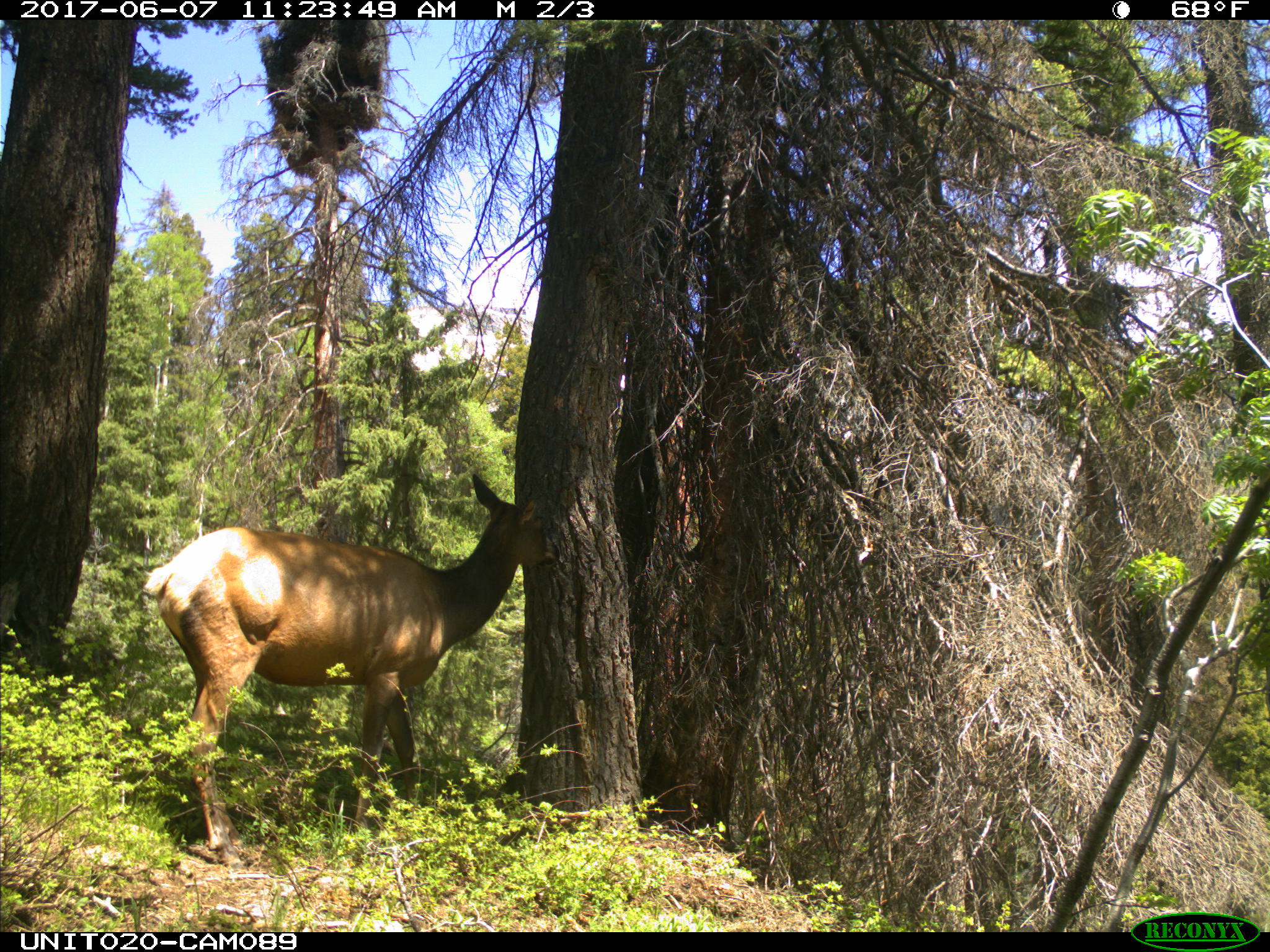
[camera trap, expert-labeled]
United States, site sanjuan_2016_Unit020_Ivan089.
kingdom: Animalia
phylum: Chordata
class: Mammalia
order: Artiodactyla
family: Cervidae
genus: Cervus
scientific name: Cervus elaphus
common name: red deer